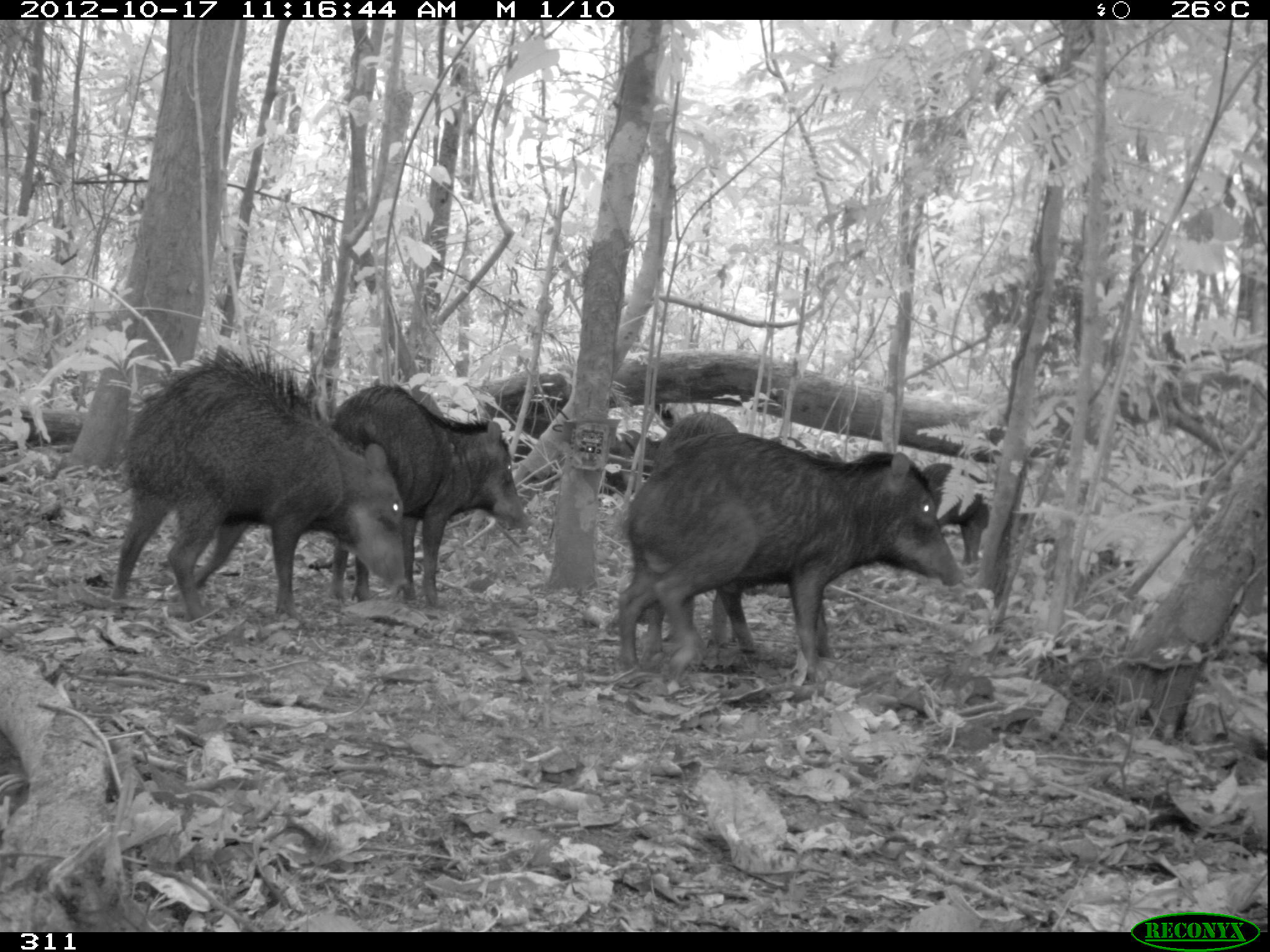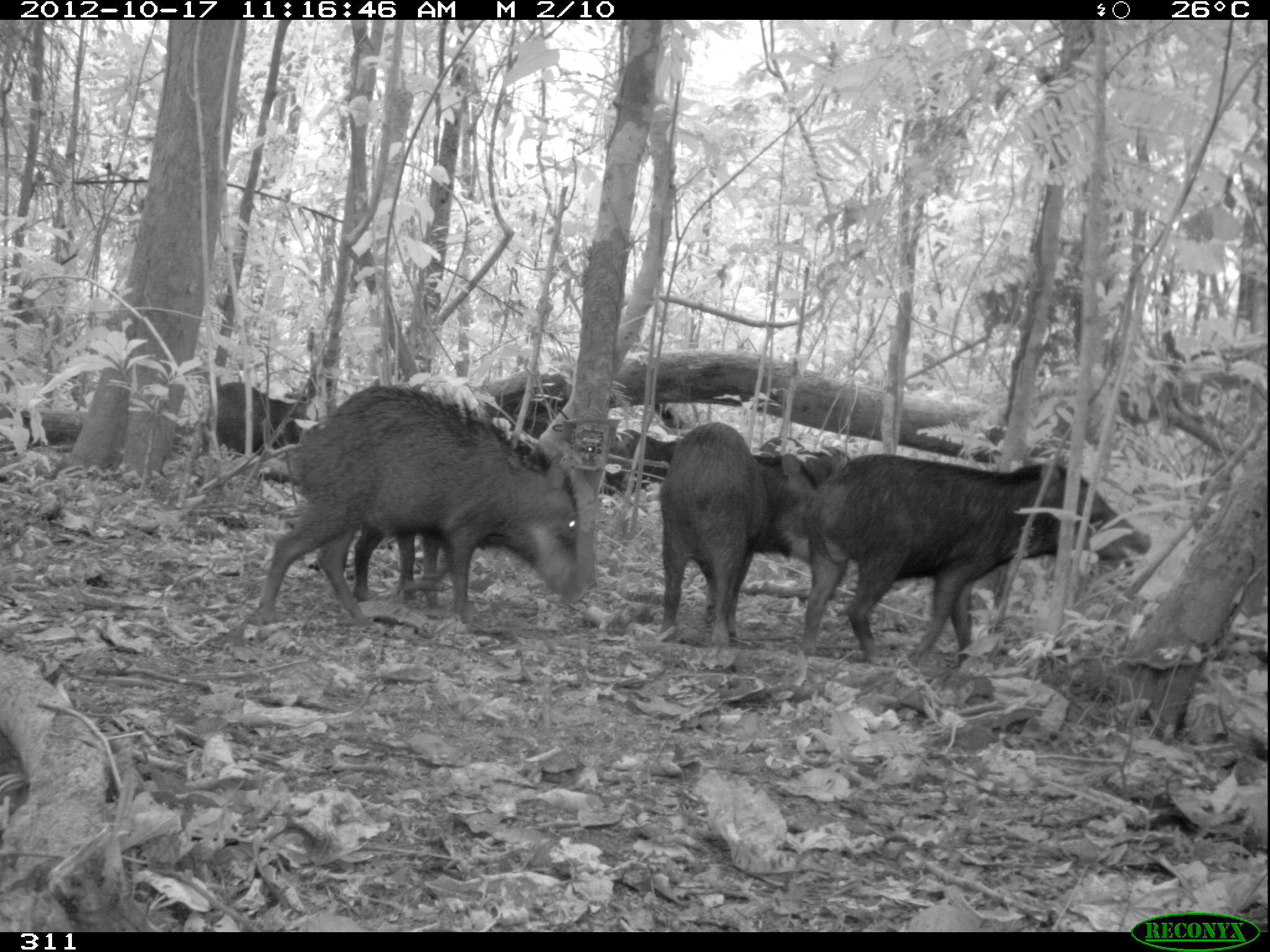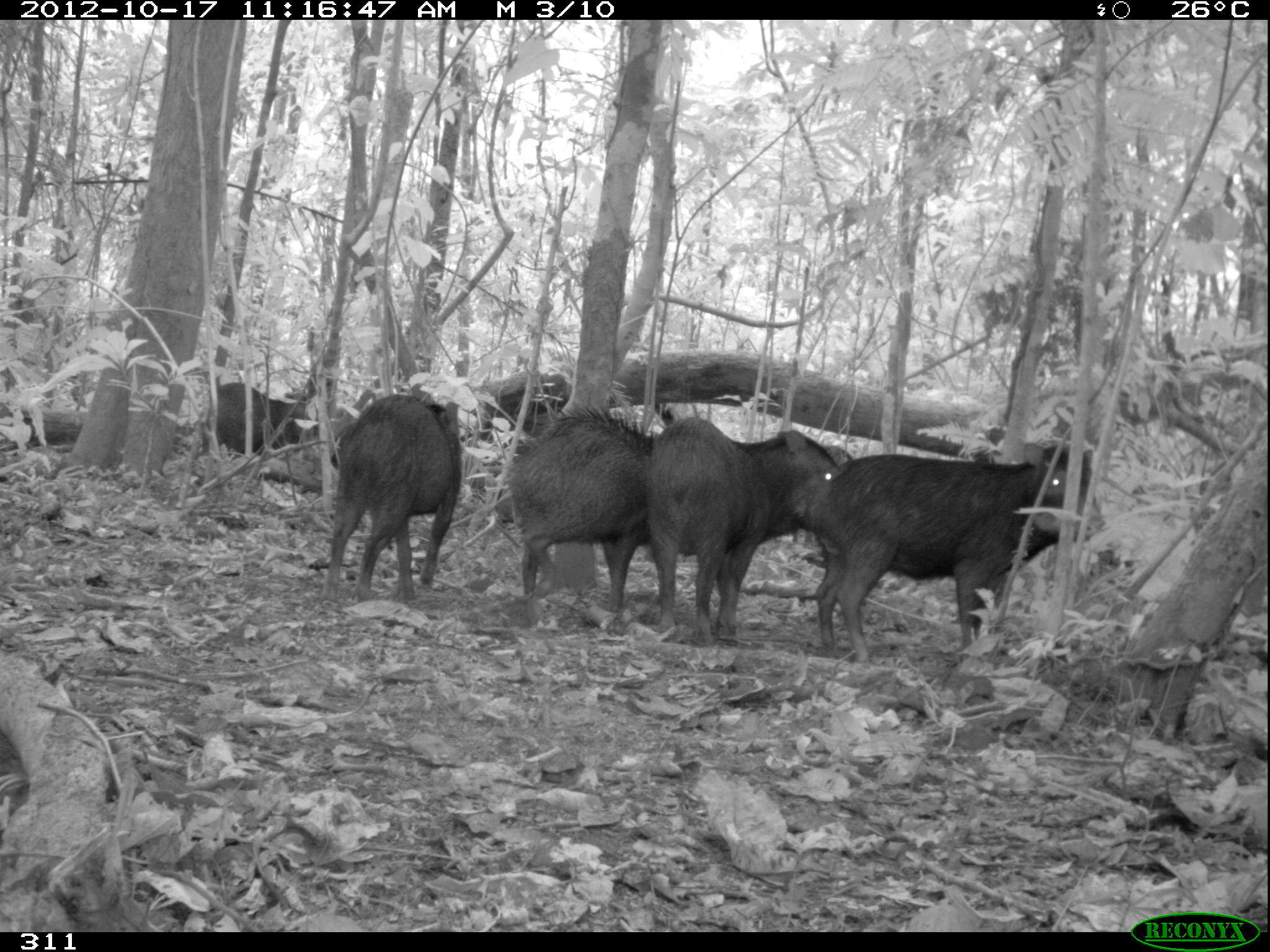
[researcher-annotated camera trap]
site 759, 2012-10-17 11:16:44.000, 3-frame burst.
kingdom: Animalia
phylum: Chordata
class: Mammalia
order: Artiodactyla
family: Tayassuidae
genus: Tayassu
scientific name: Tayassu pecari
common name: white-lipped peccary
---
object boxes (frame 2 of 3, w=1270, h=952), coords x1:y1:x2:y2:
tayassu pecari: 260:382:581:635; 804:452:1151:662; 657:421:814:647; 353:522:449:608; 208:381:307:455; 605:429:676:495; 753:433:850:476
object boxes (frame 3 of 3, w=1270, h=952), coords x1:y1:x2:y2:
tayassu pecari: 802:441:1106:665; 641:414:838:647; 505:402:656:627; 317:392:463:609; 203:381:305:459